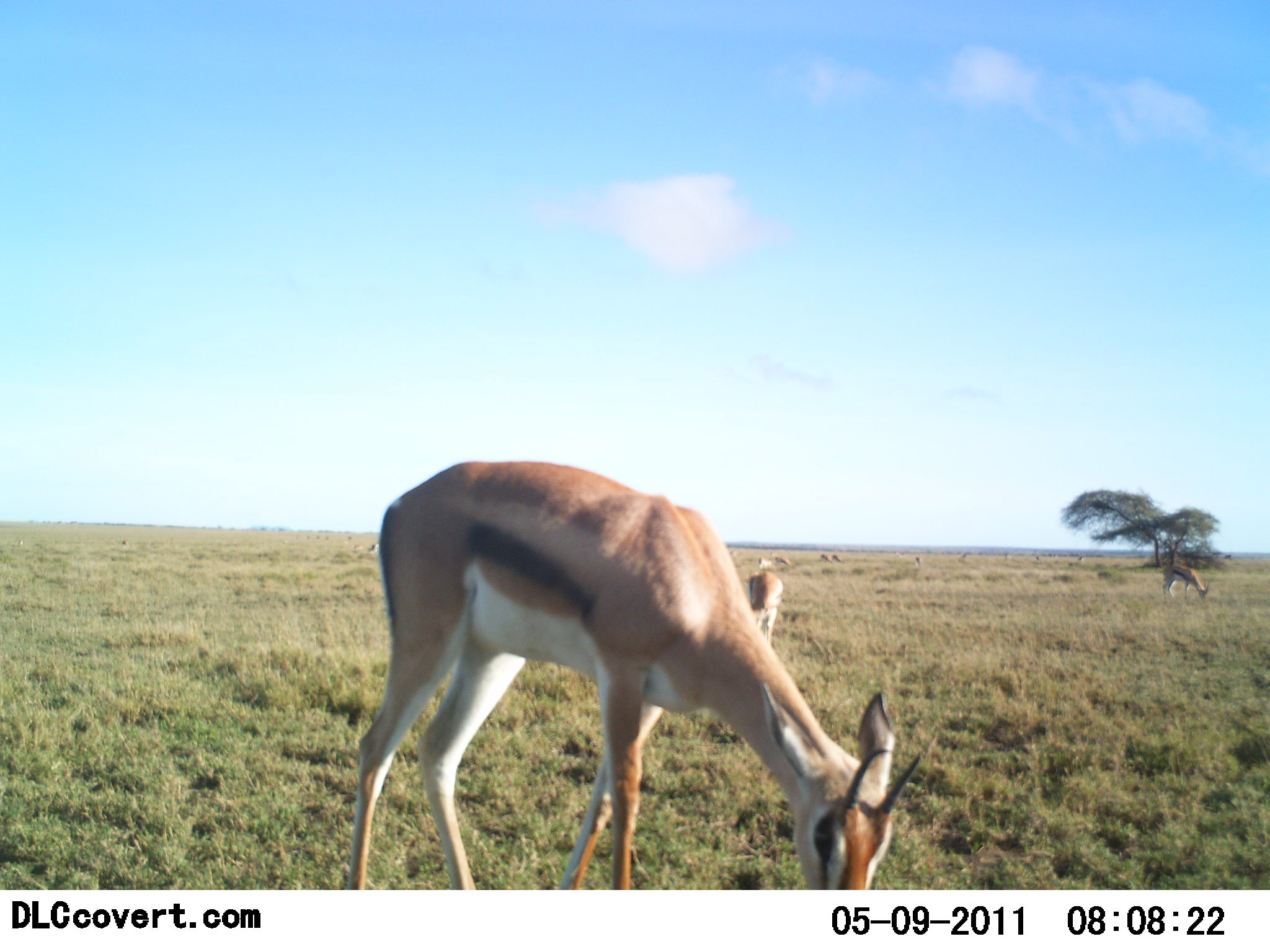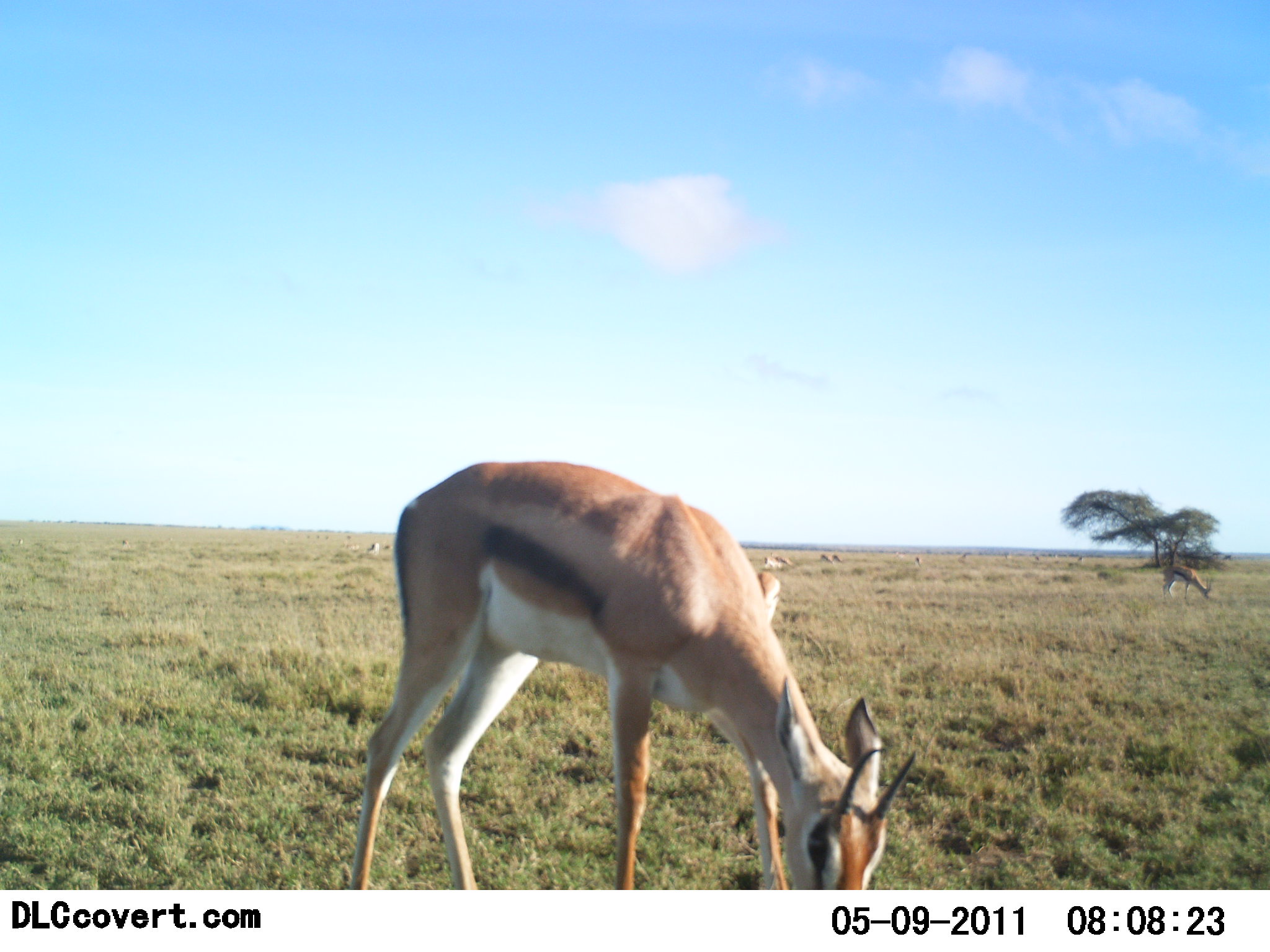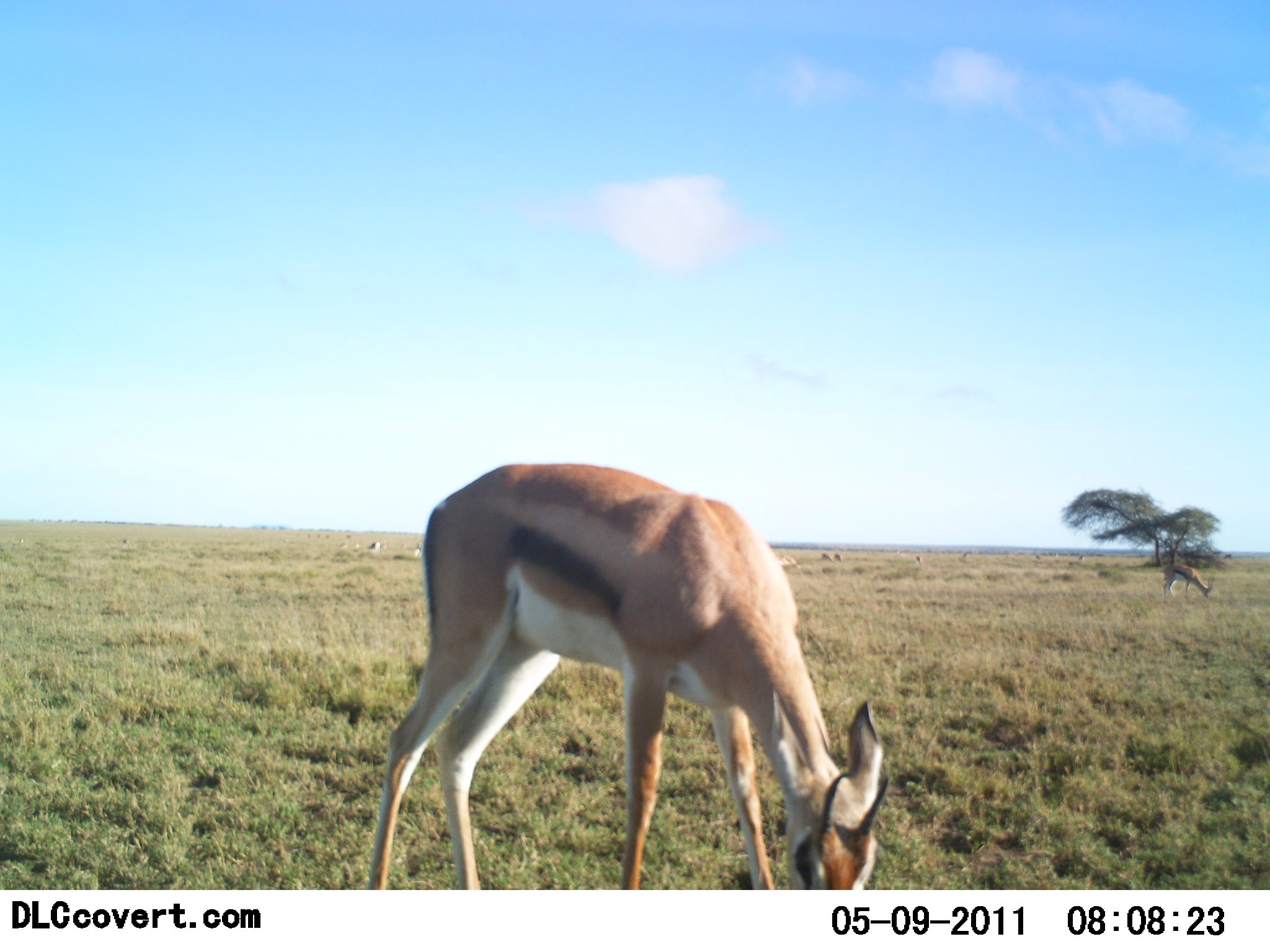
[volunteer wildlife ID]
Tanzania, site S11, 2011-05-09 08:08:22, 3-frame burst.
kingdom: Animalia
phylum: Chordata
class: Mammalia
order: Artiodactyla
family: Bovidae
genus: Eudorcas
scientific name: Eudorcas thomsonii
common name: thomson's gazelle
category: gazellethomsons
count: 2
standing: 31%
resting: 0%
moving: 0%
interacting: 0%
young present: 0%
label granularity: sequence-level